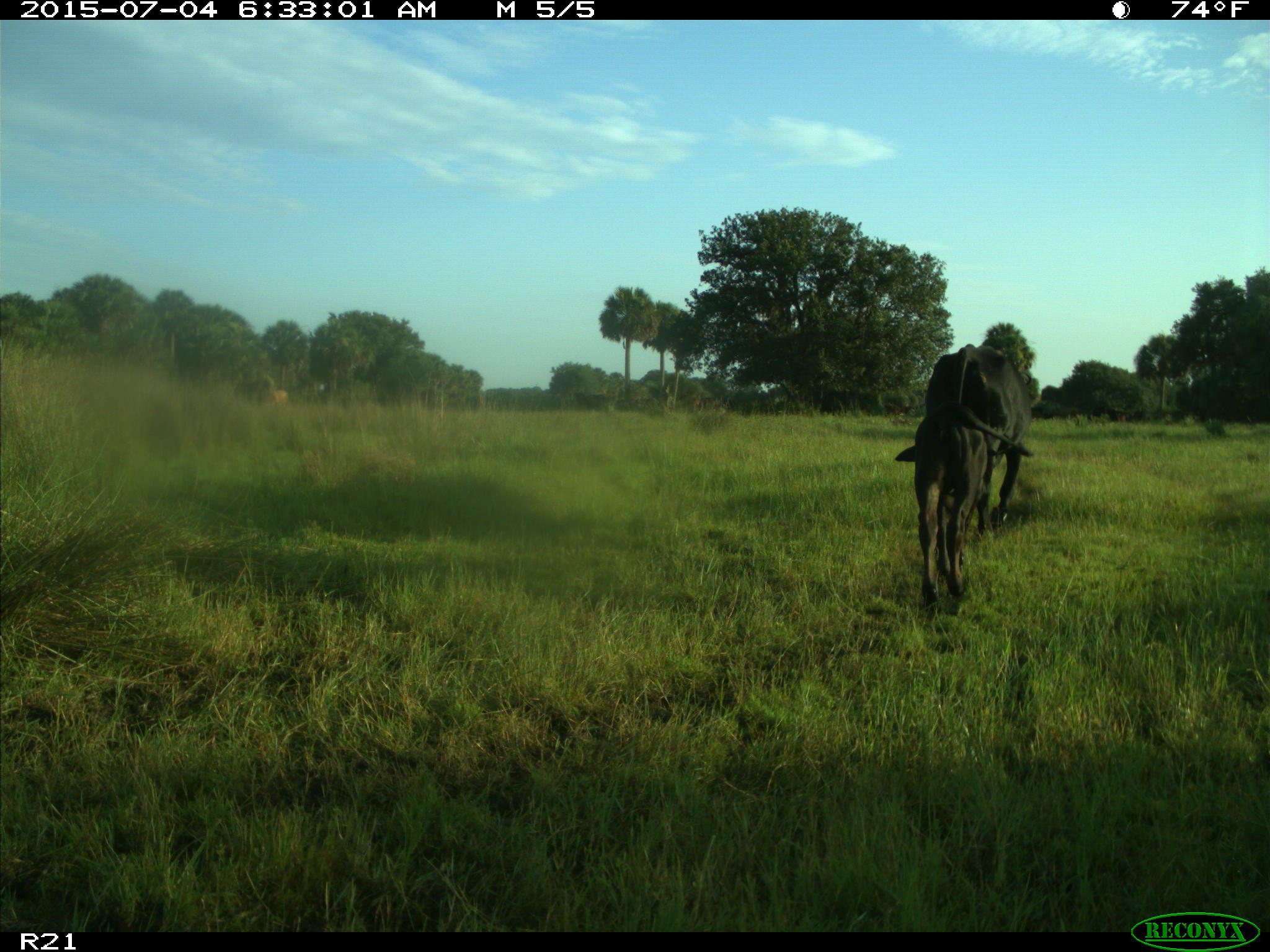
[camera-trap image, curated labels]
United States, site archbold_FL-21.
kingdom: Animalia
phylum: Chordata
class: Mammalia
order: Artiodactyla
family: Bovidae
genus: Bos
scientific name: Bos taurus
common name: domestic cow